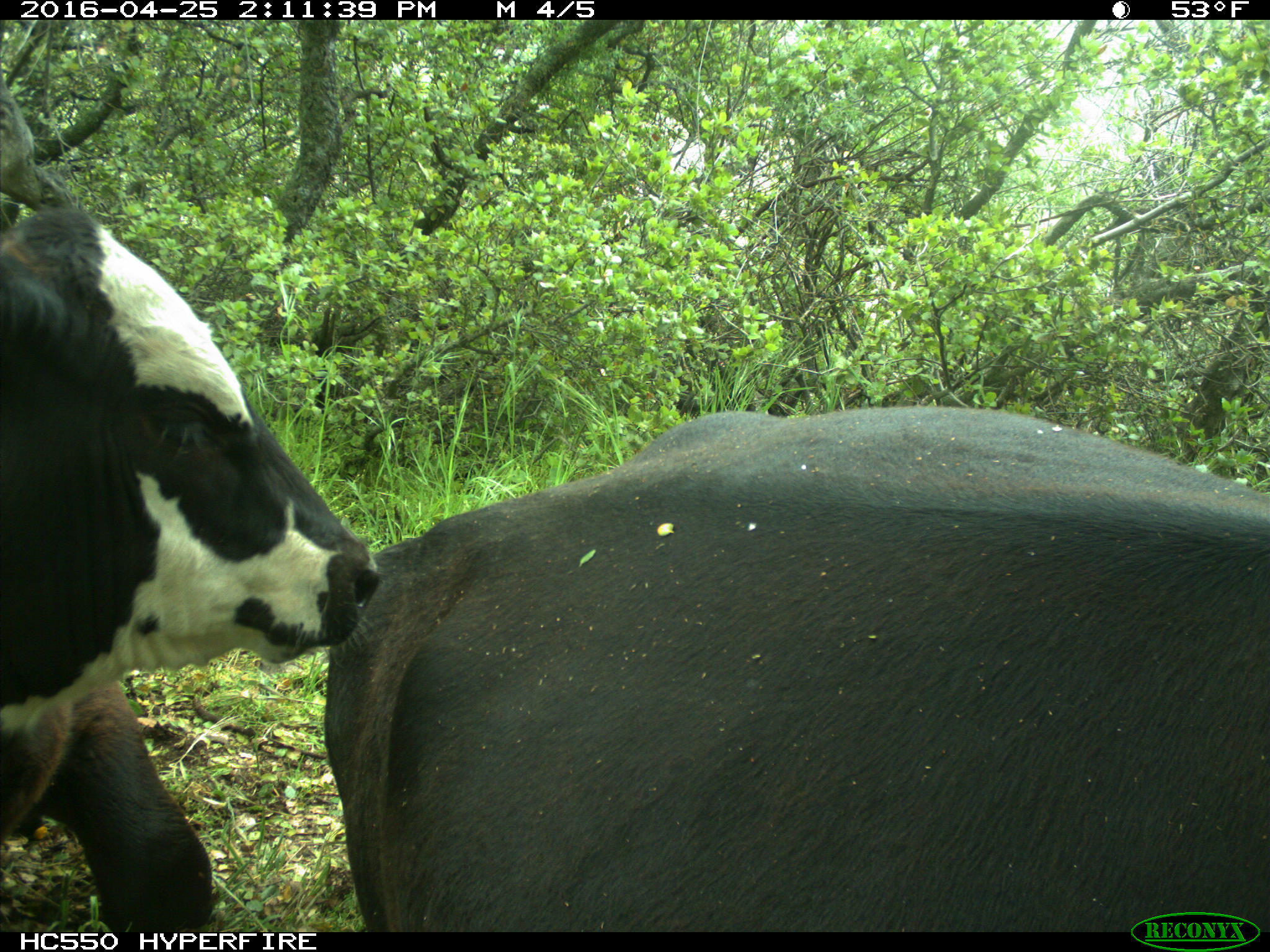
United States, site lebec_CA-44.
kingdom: Animalia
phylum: Chordata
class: Mammalia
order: Artiodactyla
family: Bovidae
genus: Bos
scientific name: Bos taurus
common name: domestic cow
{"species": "Bos taurus (domestic cow)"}